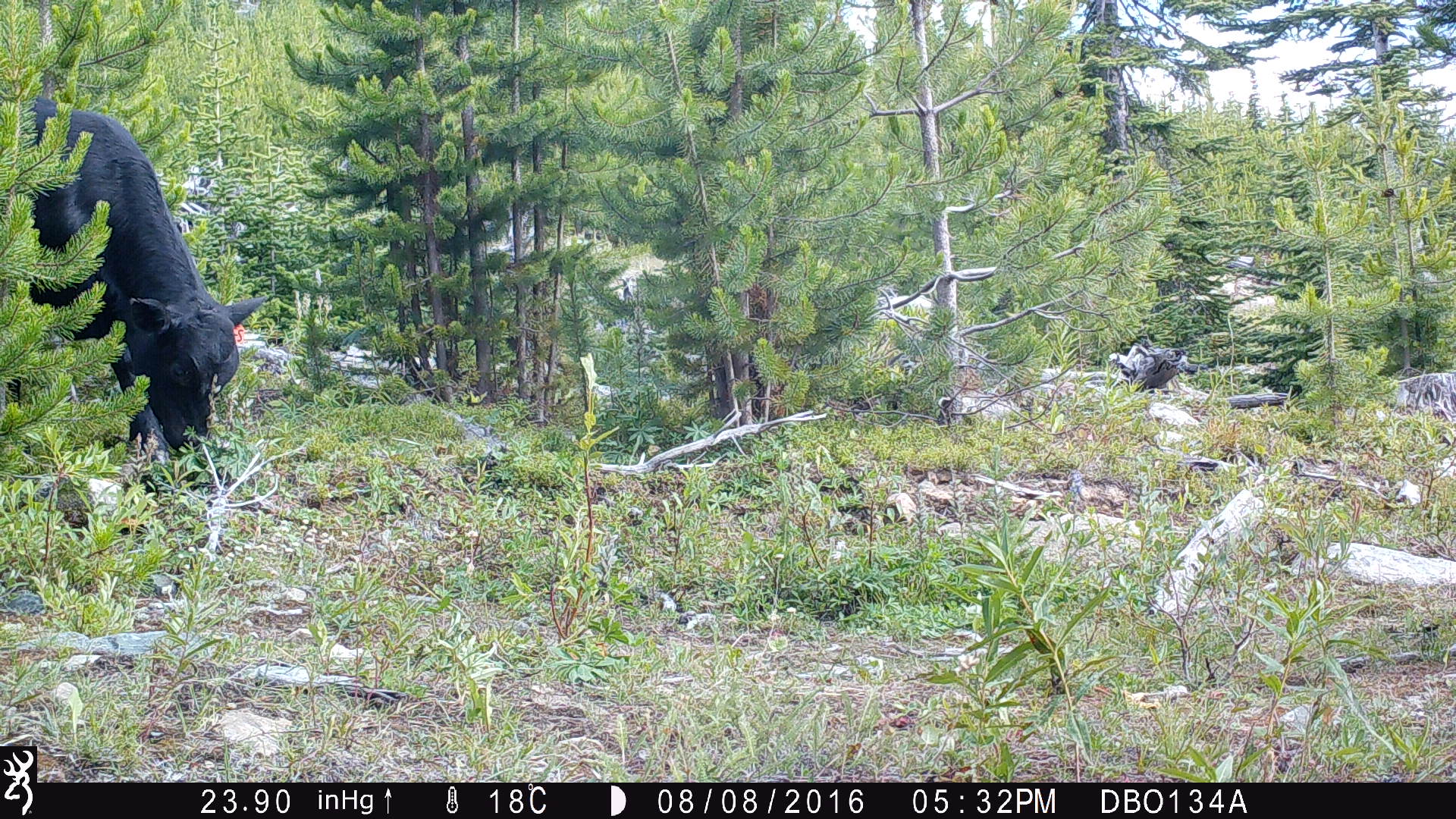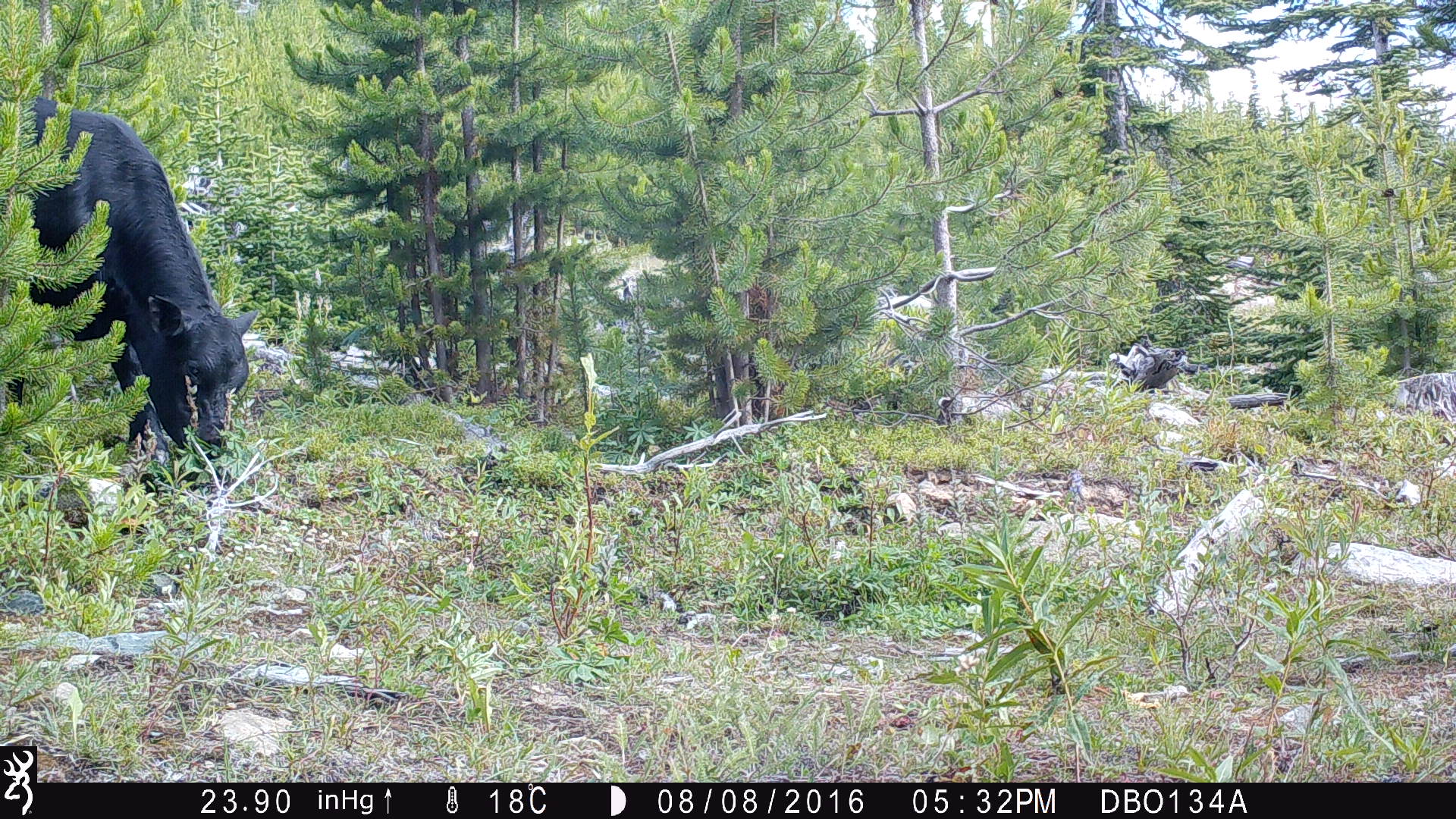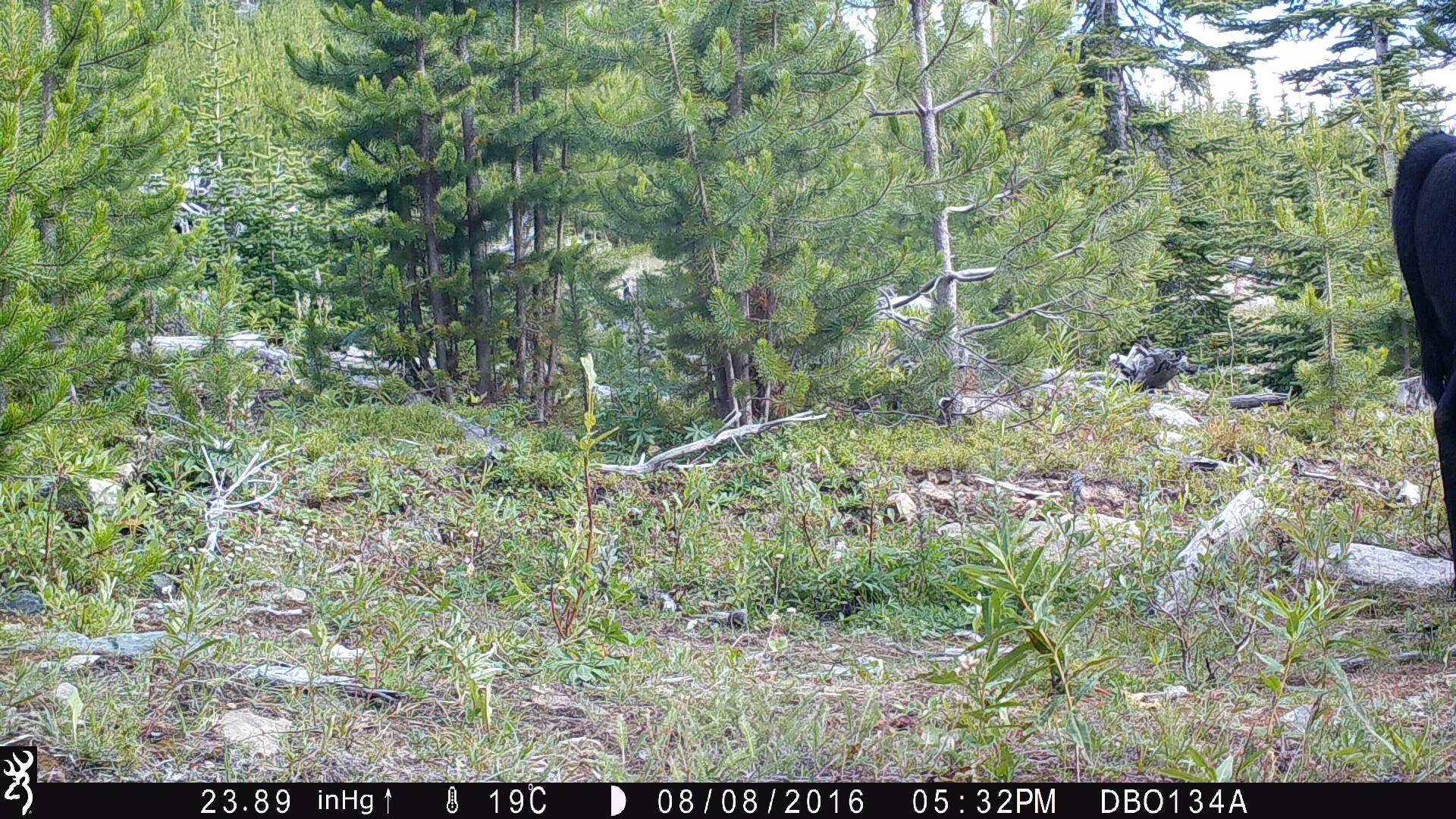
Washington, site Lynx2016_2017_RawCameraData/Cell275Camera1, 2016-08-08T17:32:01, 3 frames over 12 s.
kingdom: Animalia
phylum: Chordata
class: Mammalia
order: Artiodactyla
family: Bovidae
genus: Bos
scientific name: Bos taurus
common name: domestic cattle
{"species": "domestic cattle (Bos taurus)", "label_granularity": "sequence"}